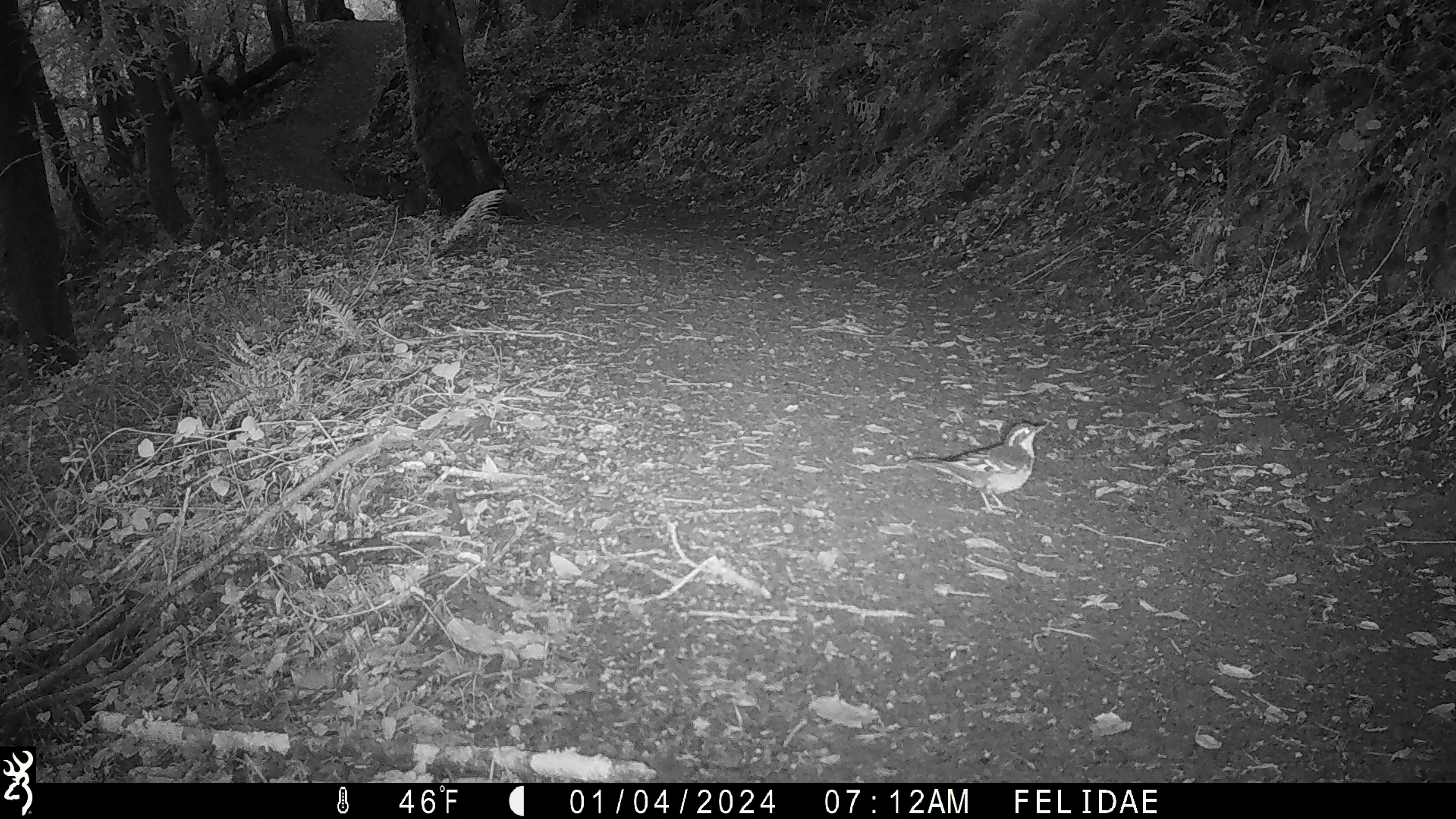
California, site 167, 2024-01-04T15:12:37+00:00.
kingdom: Animalia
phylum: Chordata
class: Aves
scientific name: Aves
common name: bird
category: unknown bird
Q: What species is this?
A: Unknown bird (bird) (Aves).